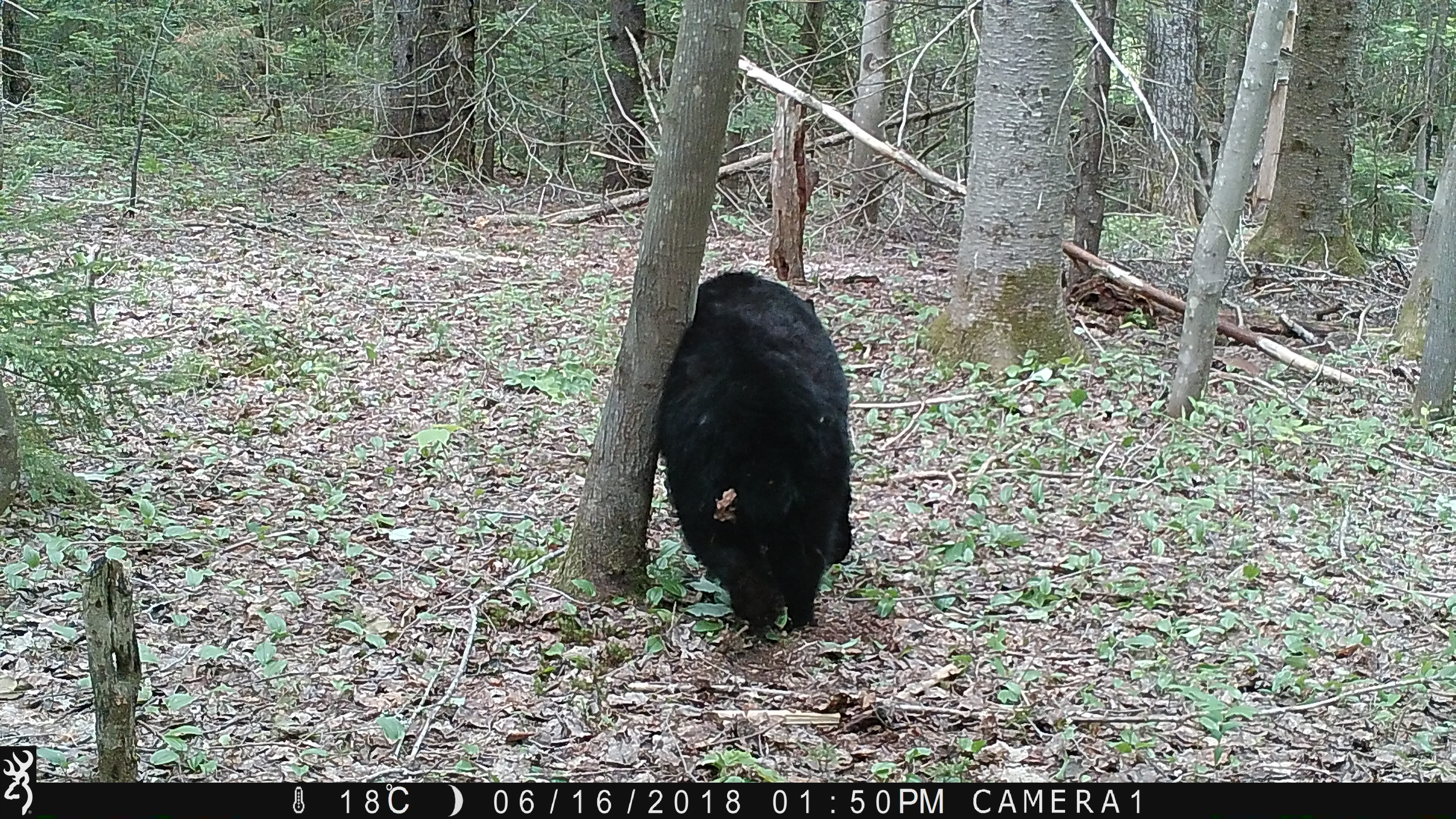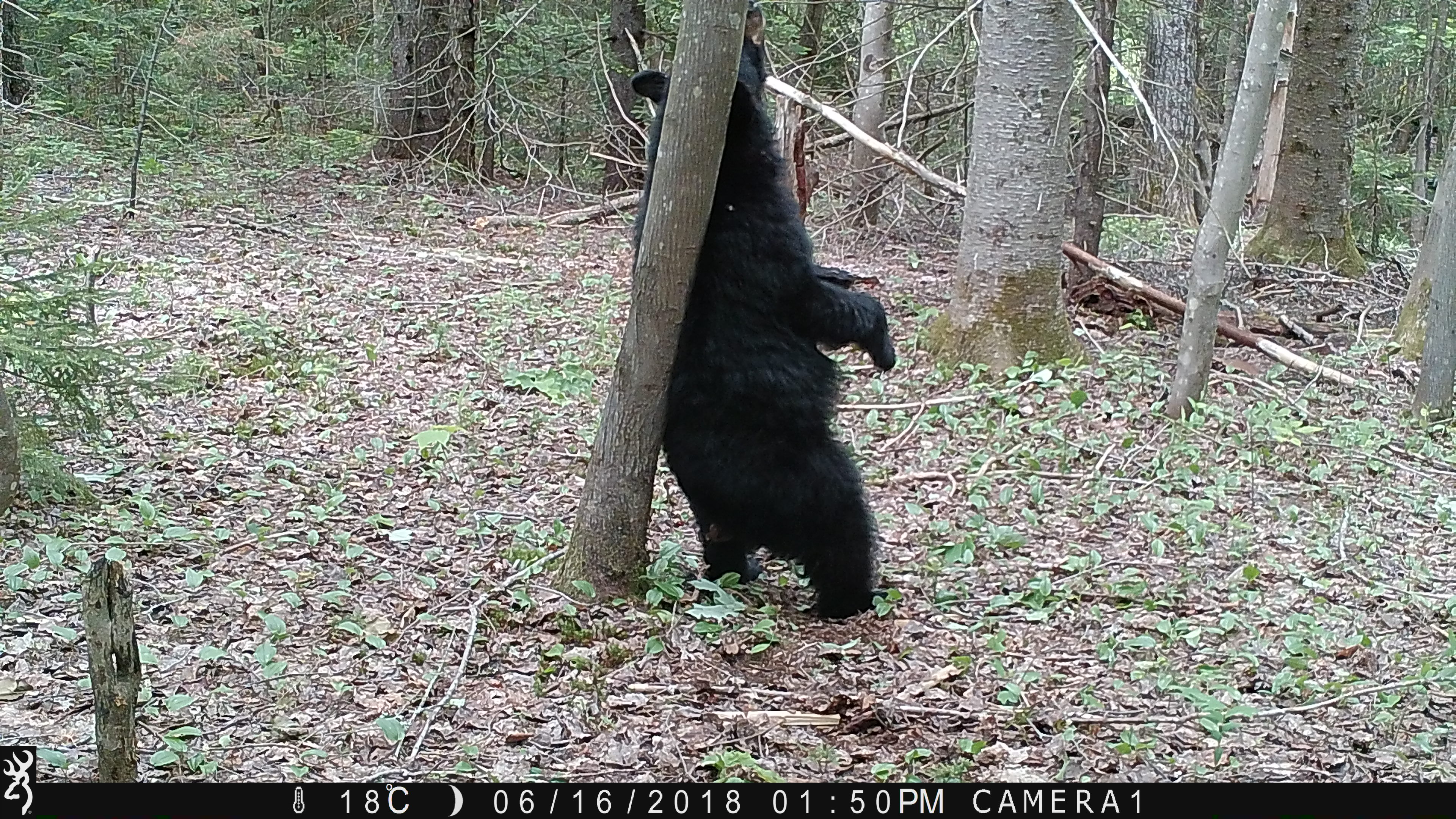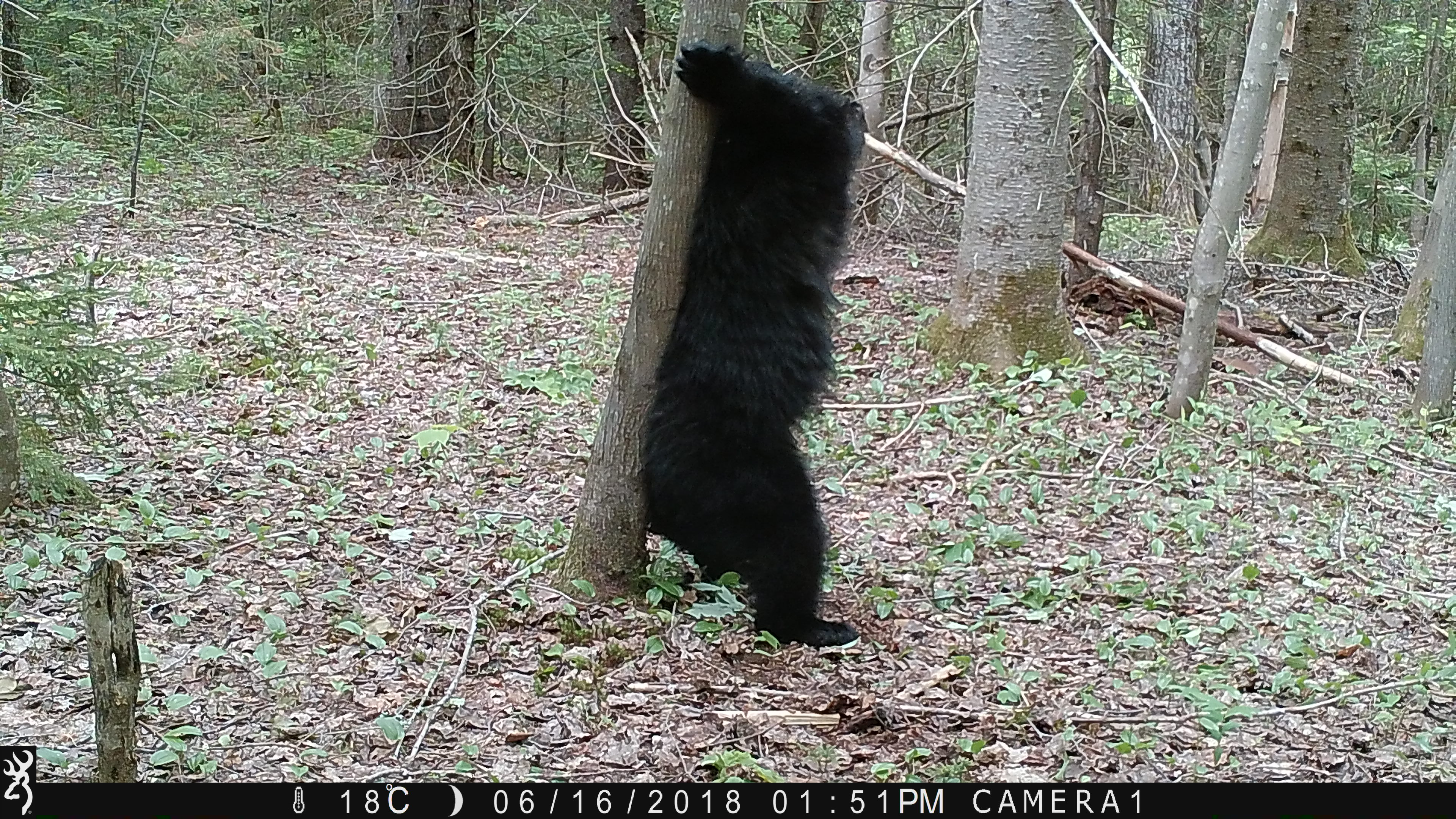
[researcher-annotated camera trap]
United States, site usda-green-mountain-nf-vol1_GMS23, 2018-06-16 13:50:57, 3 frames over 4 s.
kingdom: Animalia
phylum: Chordata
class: Mammalia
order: Carnivora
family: Ursidae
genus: Ursus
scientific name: Ursus americanus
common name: black bear